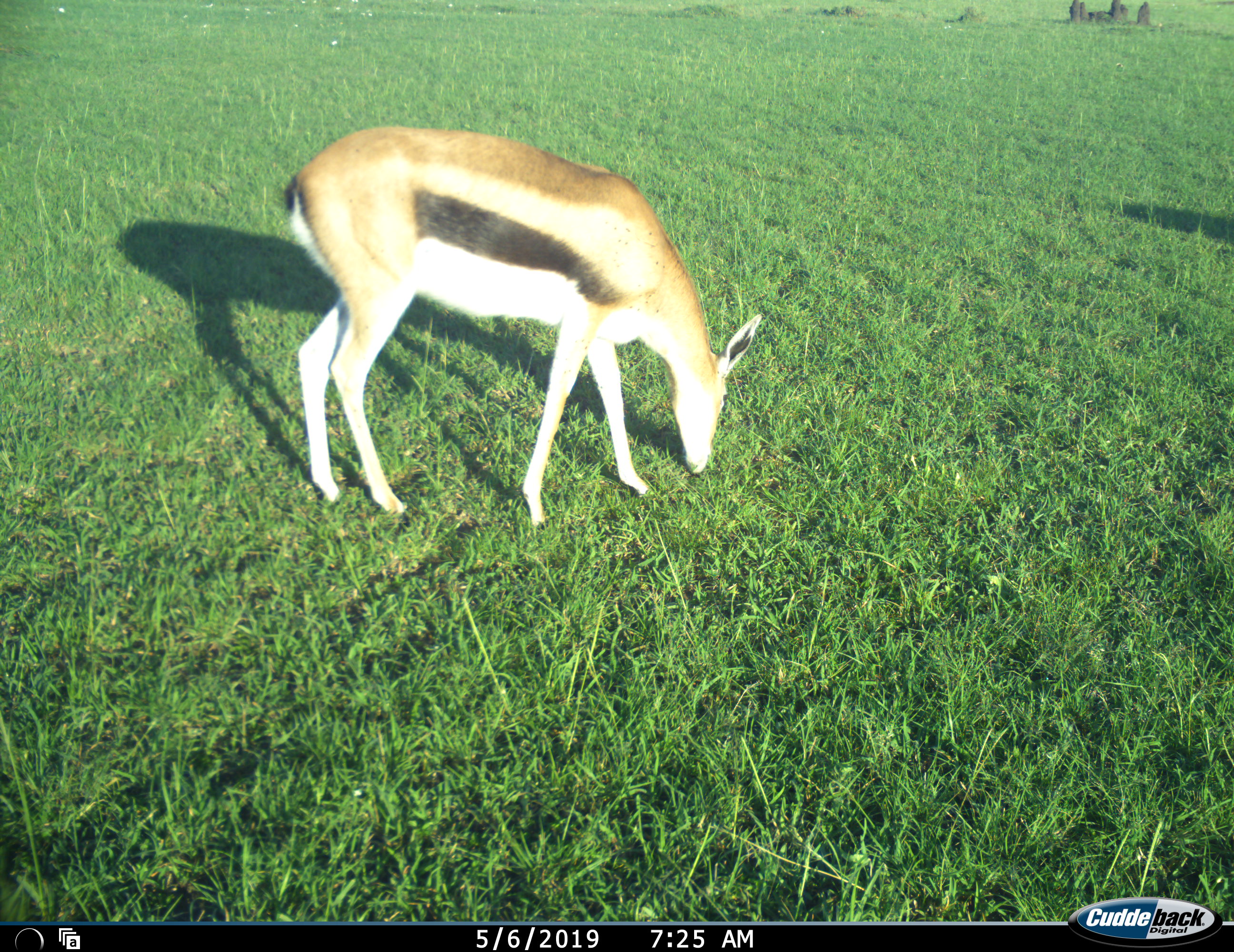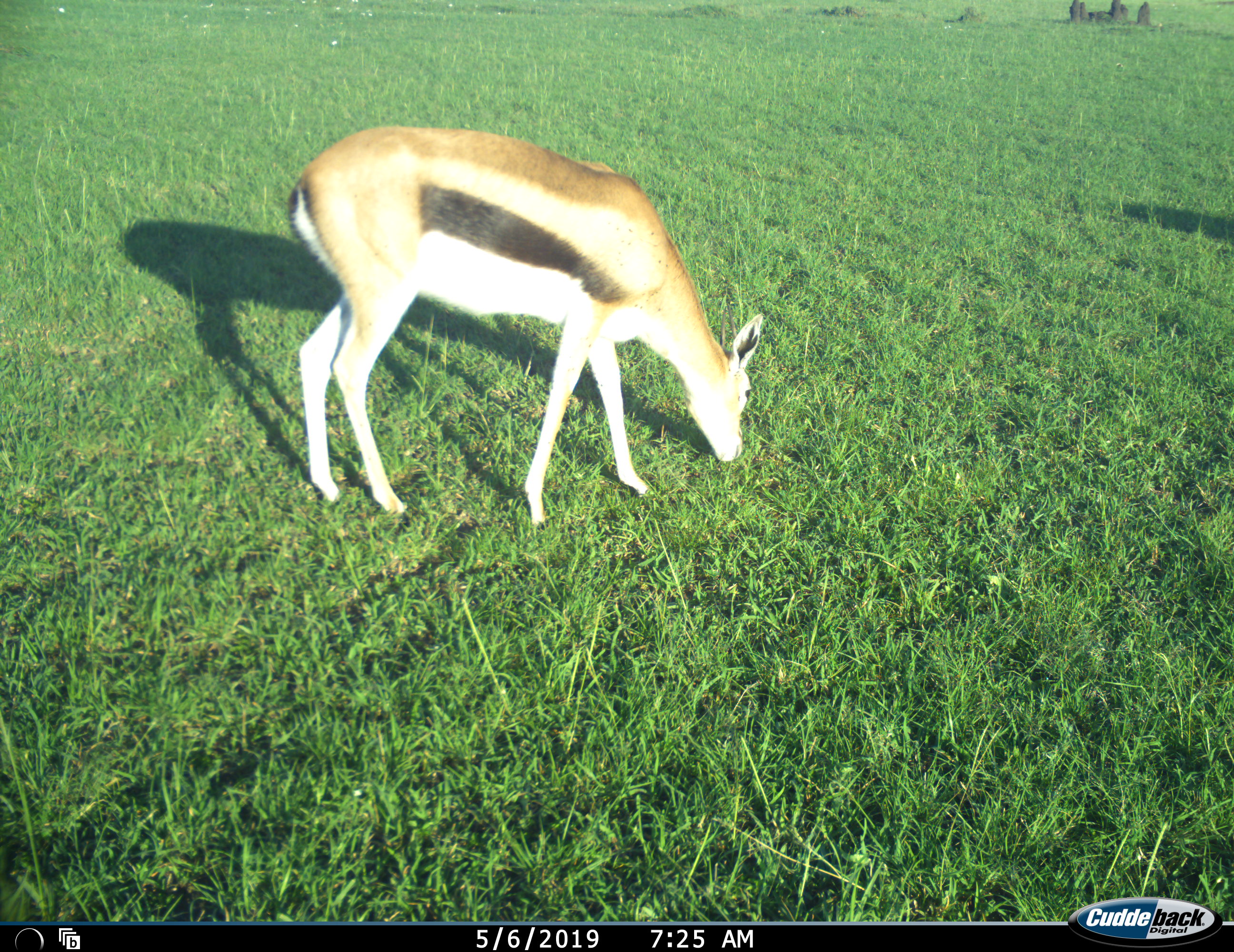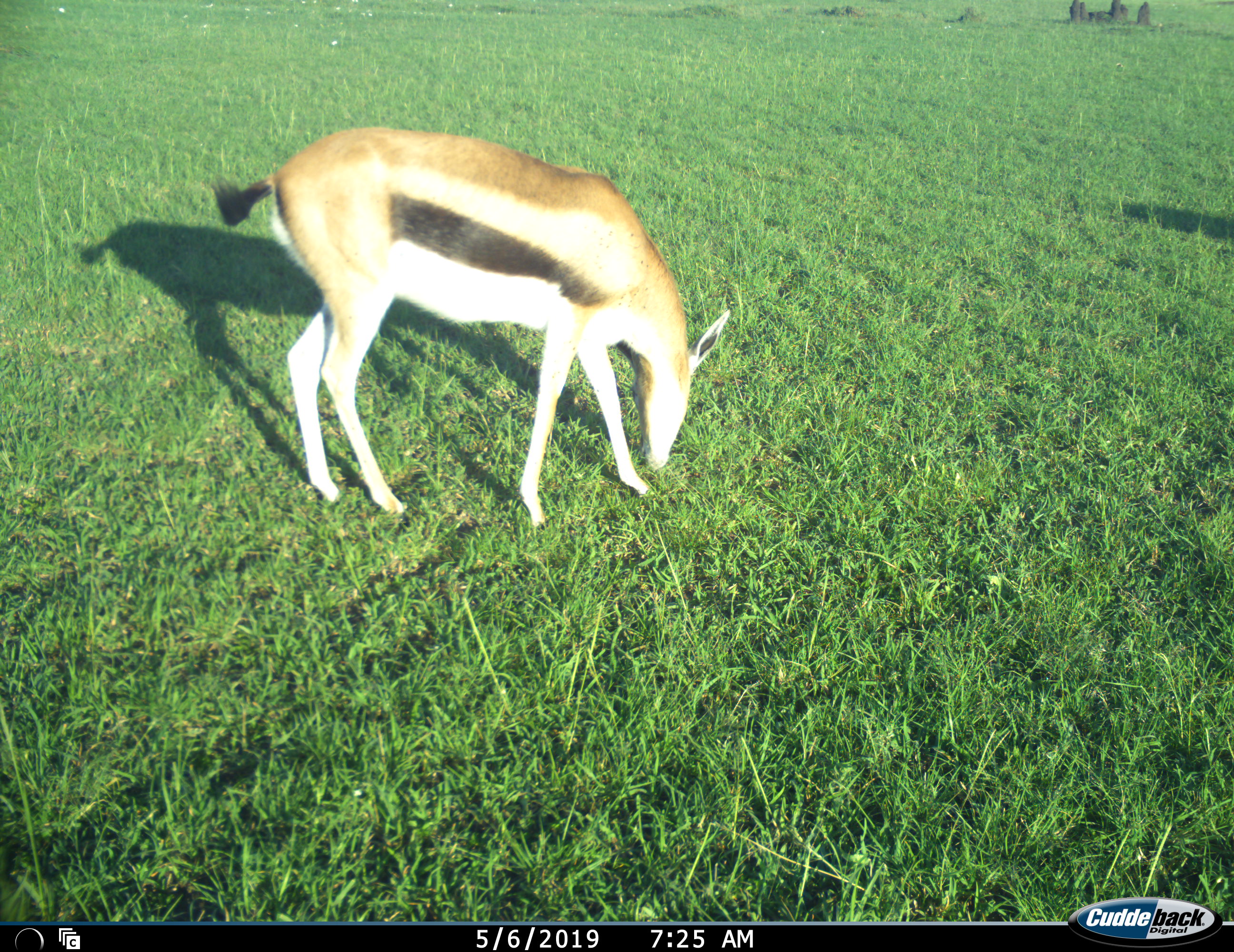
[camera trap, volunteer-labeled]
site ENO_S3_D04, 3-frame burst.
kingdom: Animalia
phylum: Chordata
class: Mammalia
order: Artiodactyla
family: Bovidae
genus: Eudorcas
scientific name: Eudorcas thomsonii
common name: thomson's gazelle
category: gazellethomsons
Gazellethomsons (thomson's gazelle) (Eudorcas thomsonii), count 1. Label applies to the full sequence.